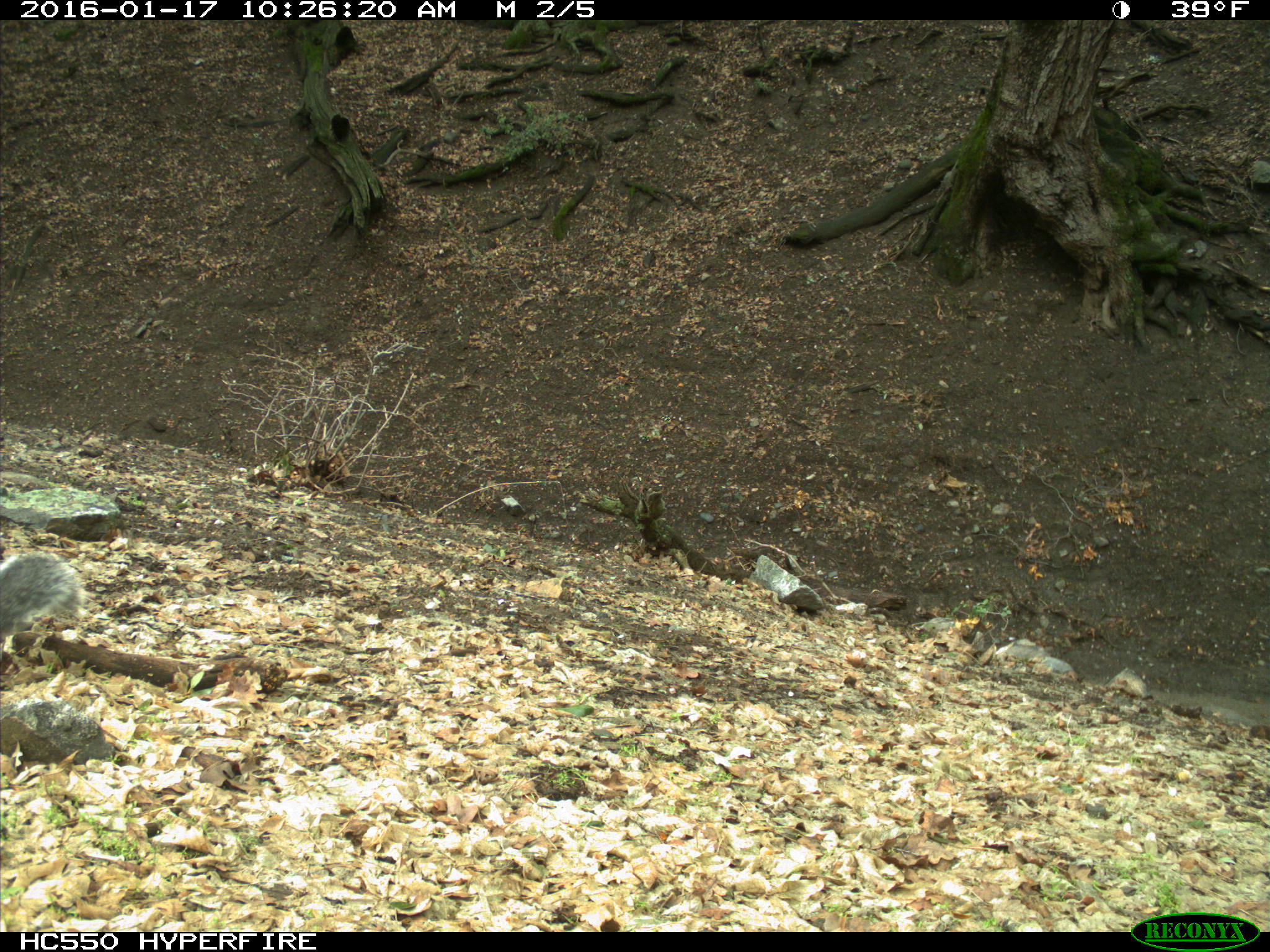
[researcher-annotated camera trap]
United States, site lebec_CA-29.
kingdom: Animalia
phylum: Chordata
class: Mammalia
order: Rodentia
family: Sciuridae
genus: Sciurus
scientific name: Sciurus carolinensis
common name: eastern gray squirrel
Sciurus carolinensis (eastern gray squirrel).